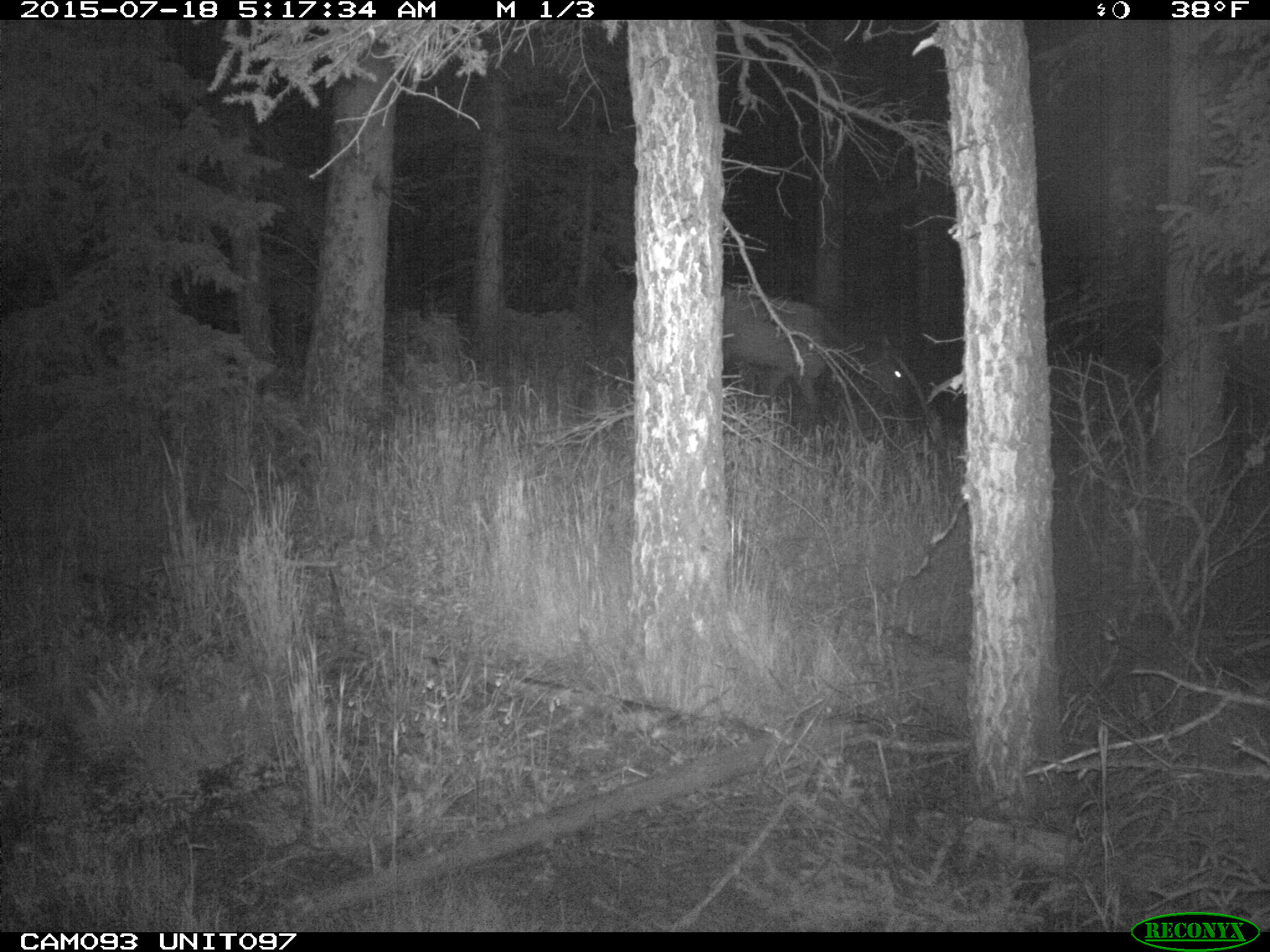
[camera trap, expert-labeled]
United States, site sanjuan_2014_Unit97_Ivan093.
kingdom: Animalia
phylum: Chordata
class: Mammalia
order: Artiodactyla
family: Cervidae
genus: Cervus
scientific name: Cervus elaphus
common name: red deer